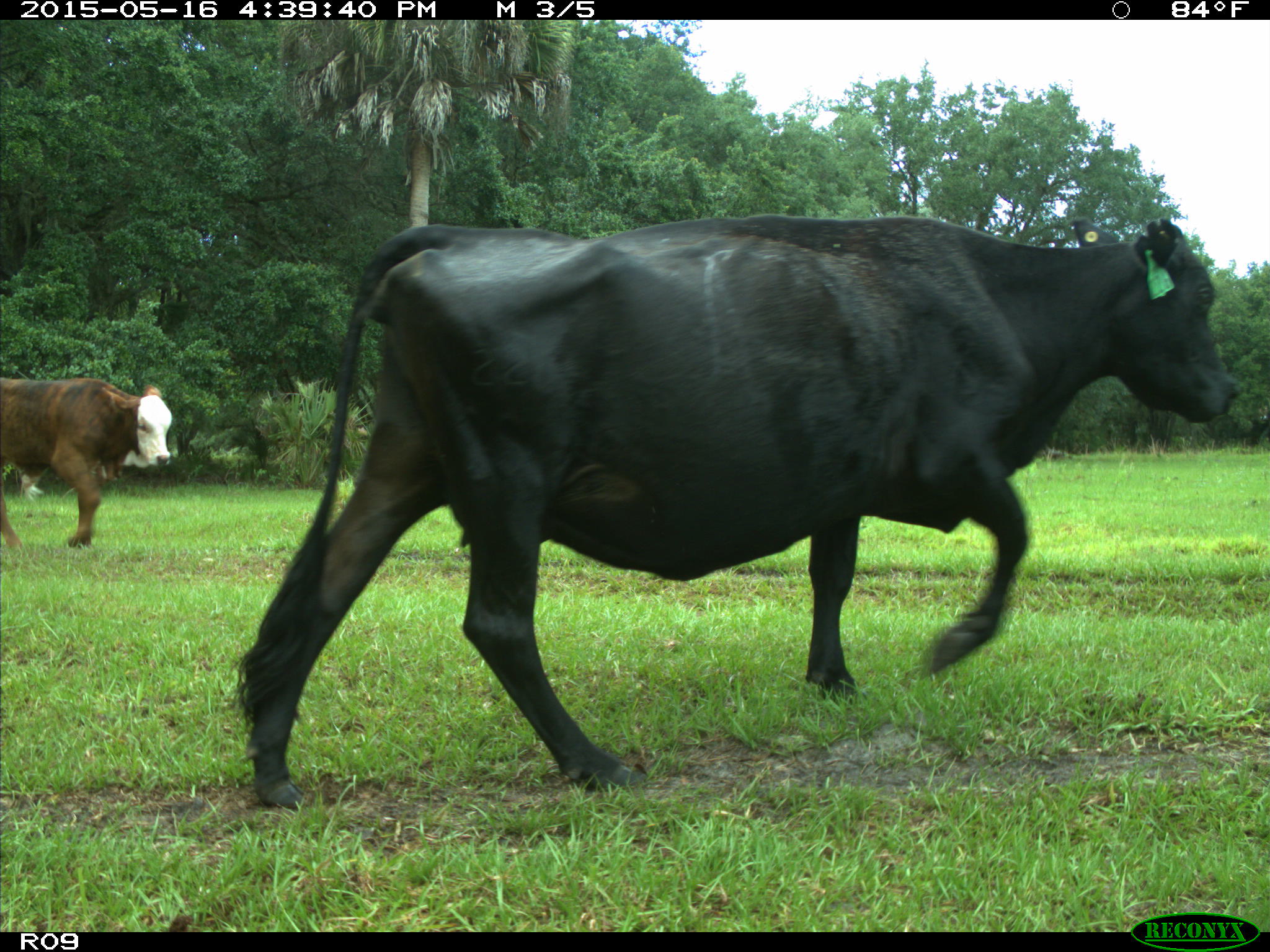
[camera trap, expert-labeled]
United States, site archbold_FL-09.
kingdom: Animalia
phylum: Chordata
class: Mammalia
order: Artiodactyla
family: Bovidae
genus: Bos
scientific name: Bos taurus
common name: domestic cow